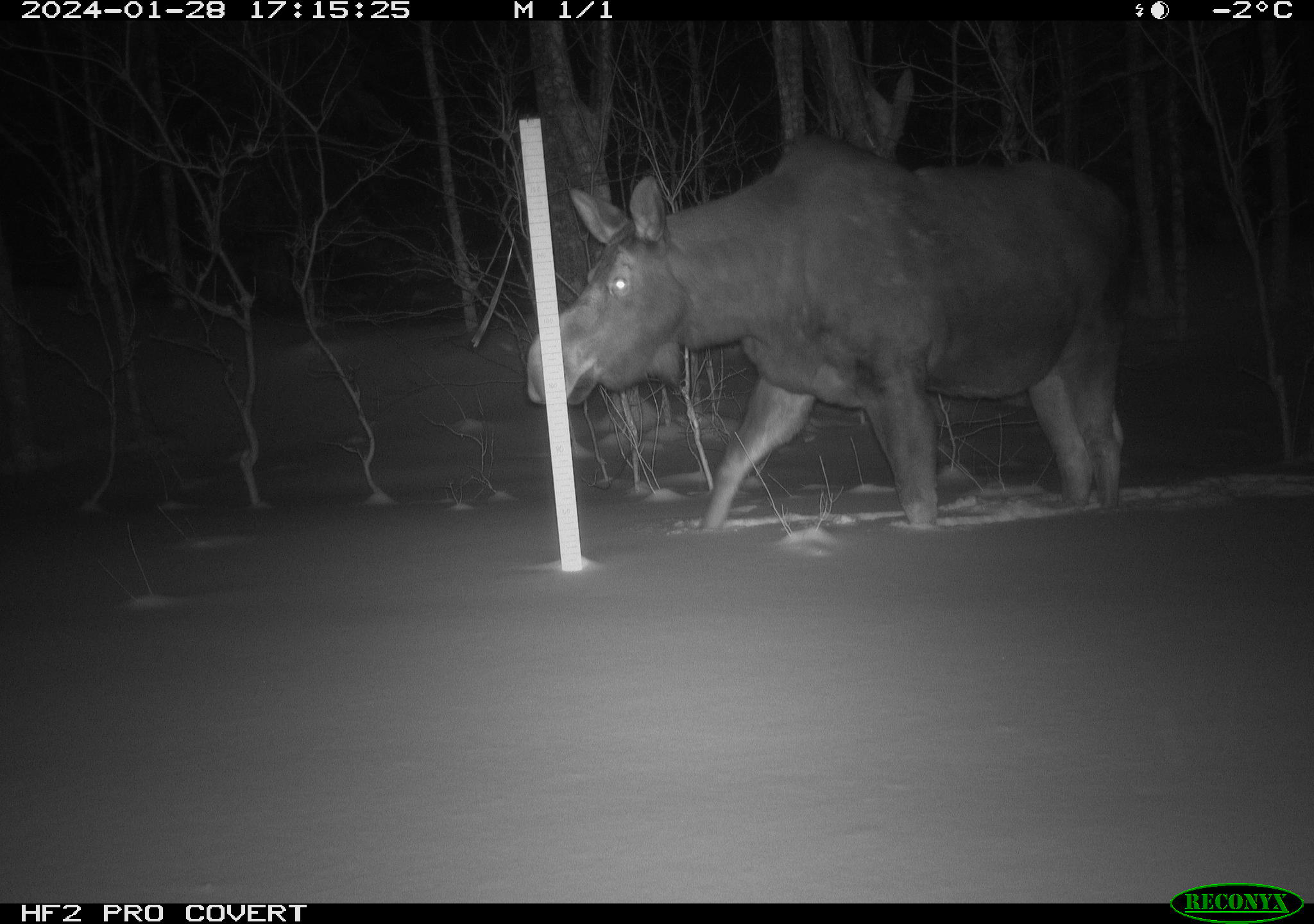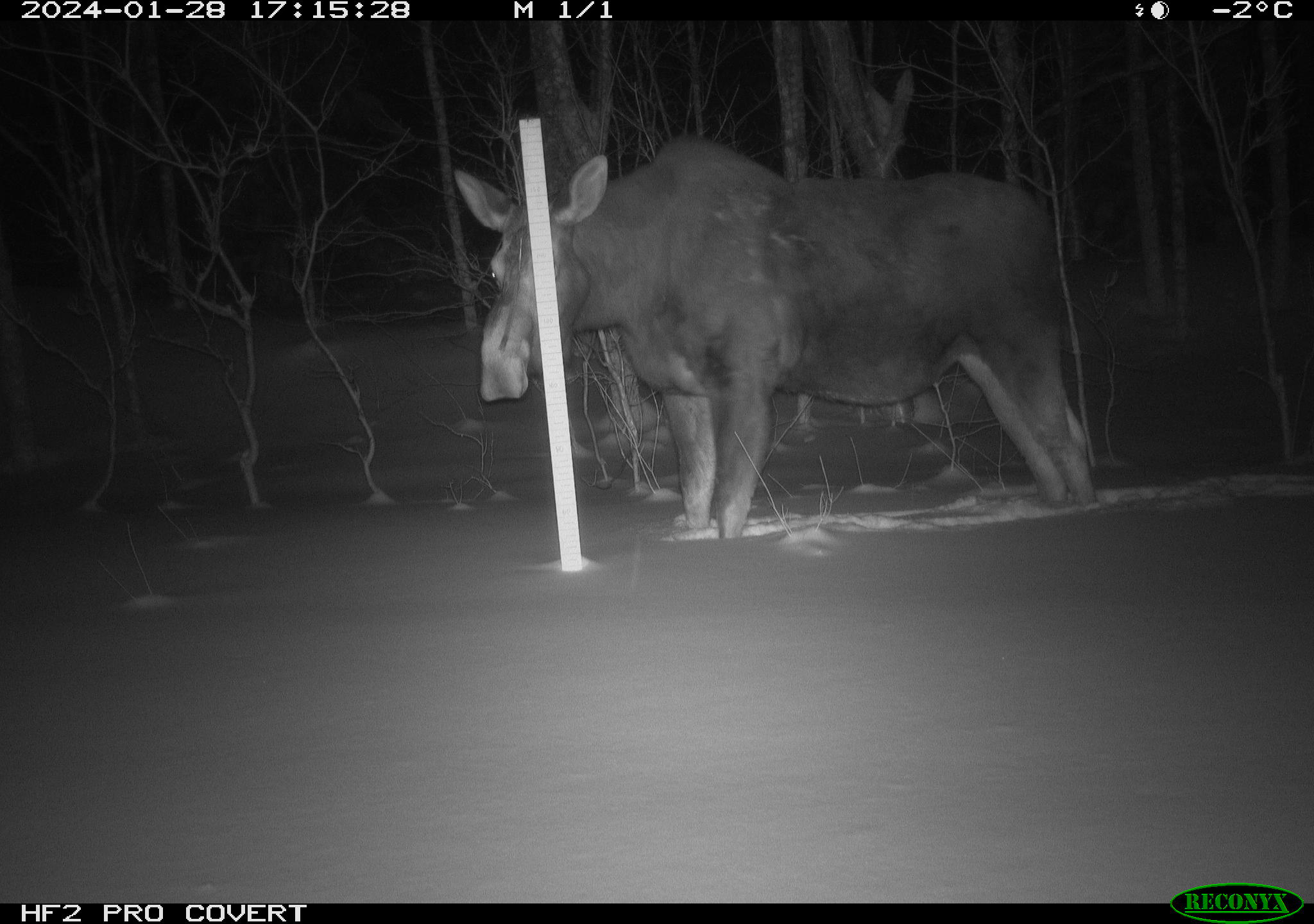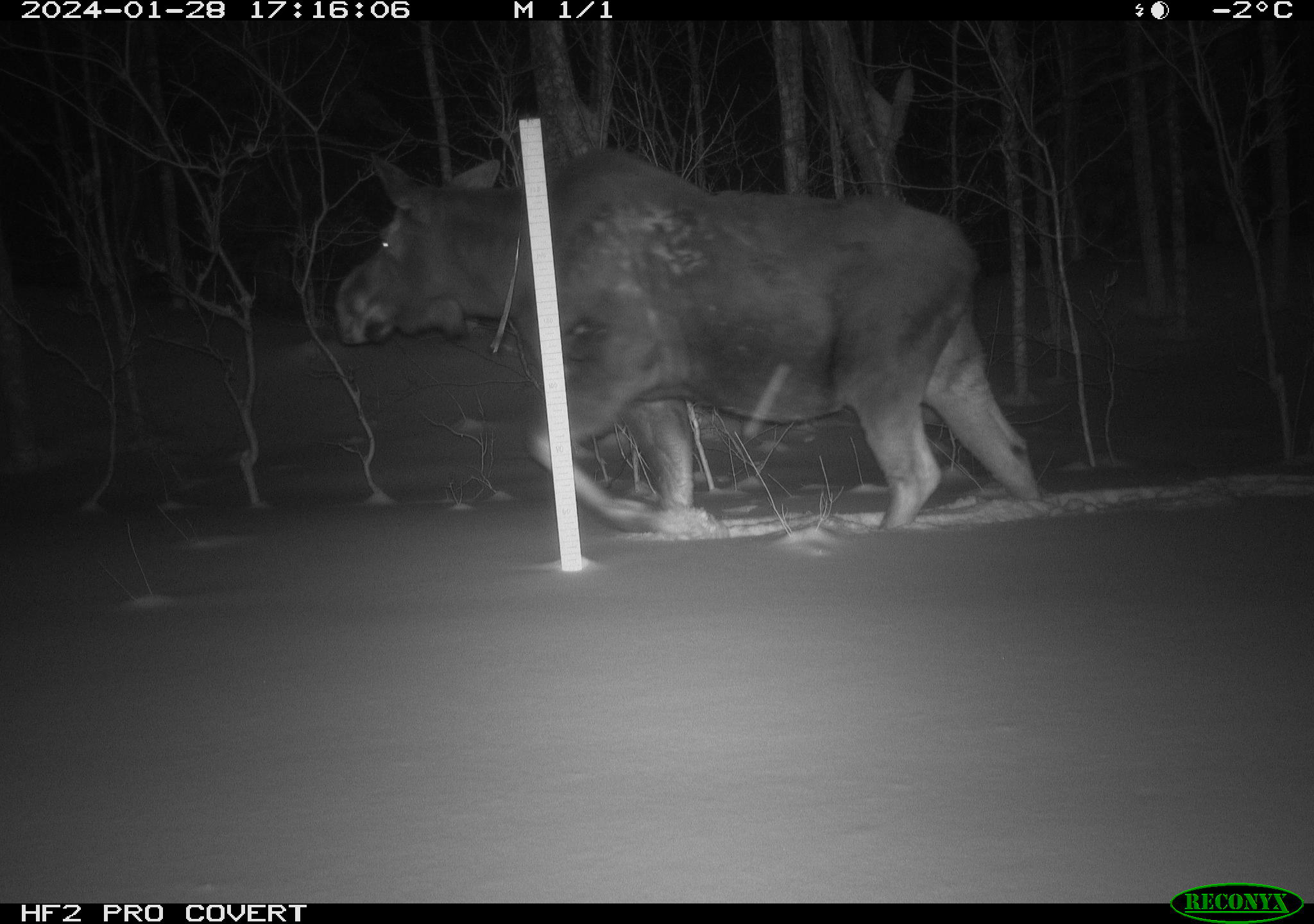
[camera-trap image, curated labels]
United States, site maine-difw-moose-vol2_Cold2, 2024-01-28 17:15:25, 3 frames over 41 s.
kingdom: Animalia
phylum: Chordata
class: Mammalia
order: Artiodactyla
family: Cervidae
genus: Alces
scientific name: Alces alces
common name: moose